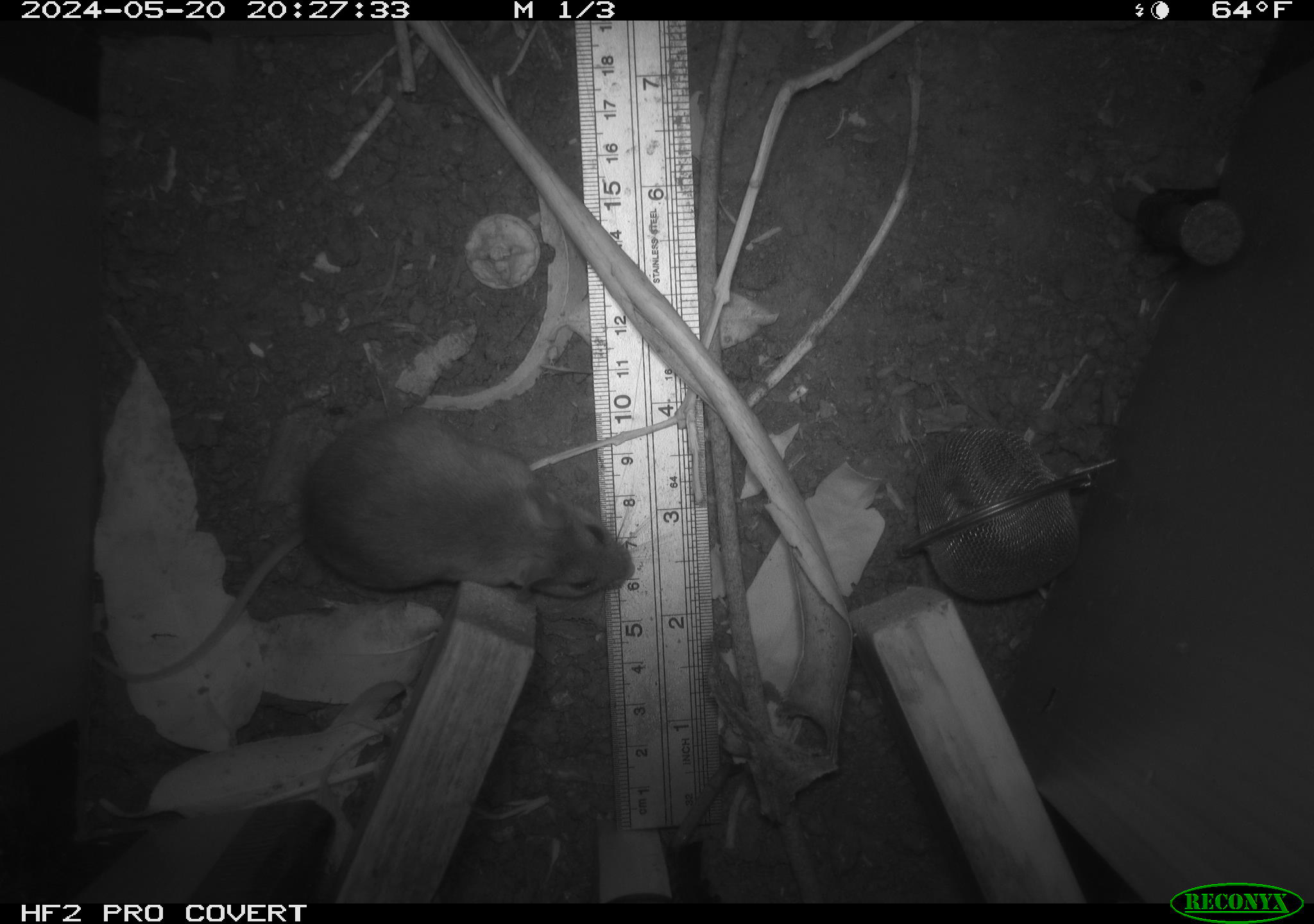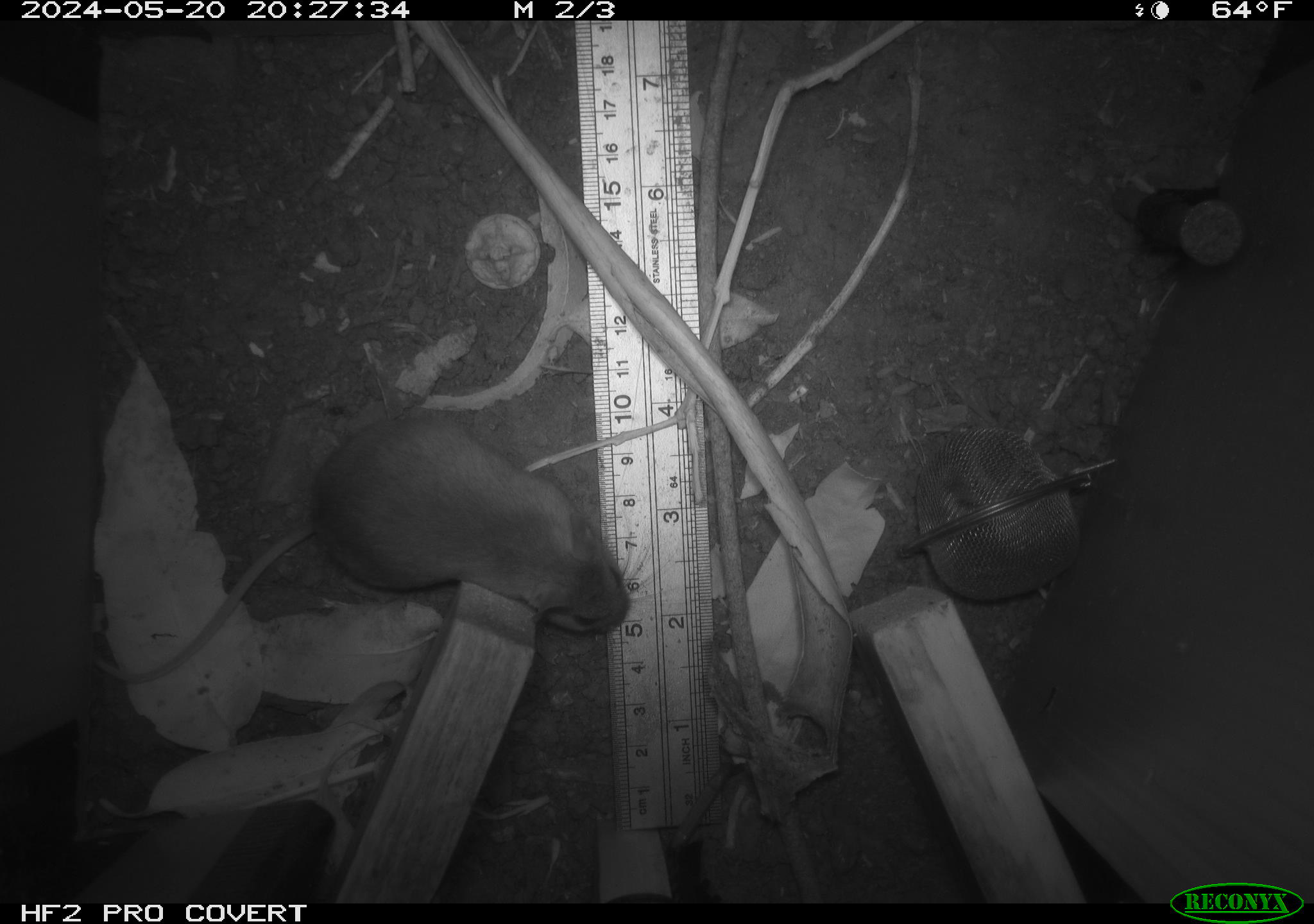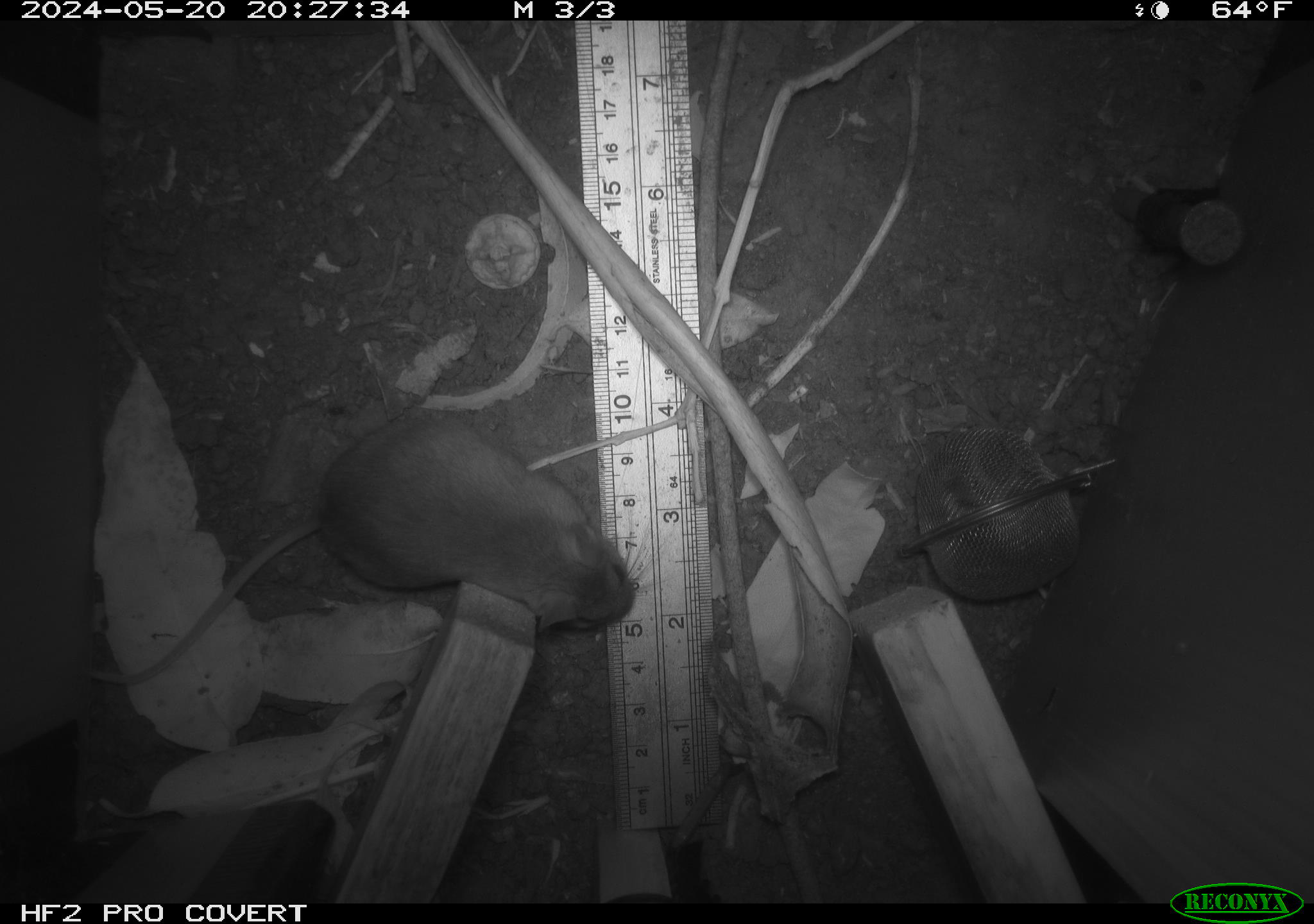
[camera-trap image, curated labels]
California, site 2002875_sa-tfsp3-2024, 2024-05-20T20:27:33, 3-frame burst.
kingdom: Animalia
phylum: Chordata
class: Mammalia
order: Rodentia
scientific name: Rodentia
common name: rodent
Rodent (Rodentia).